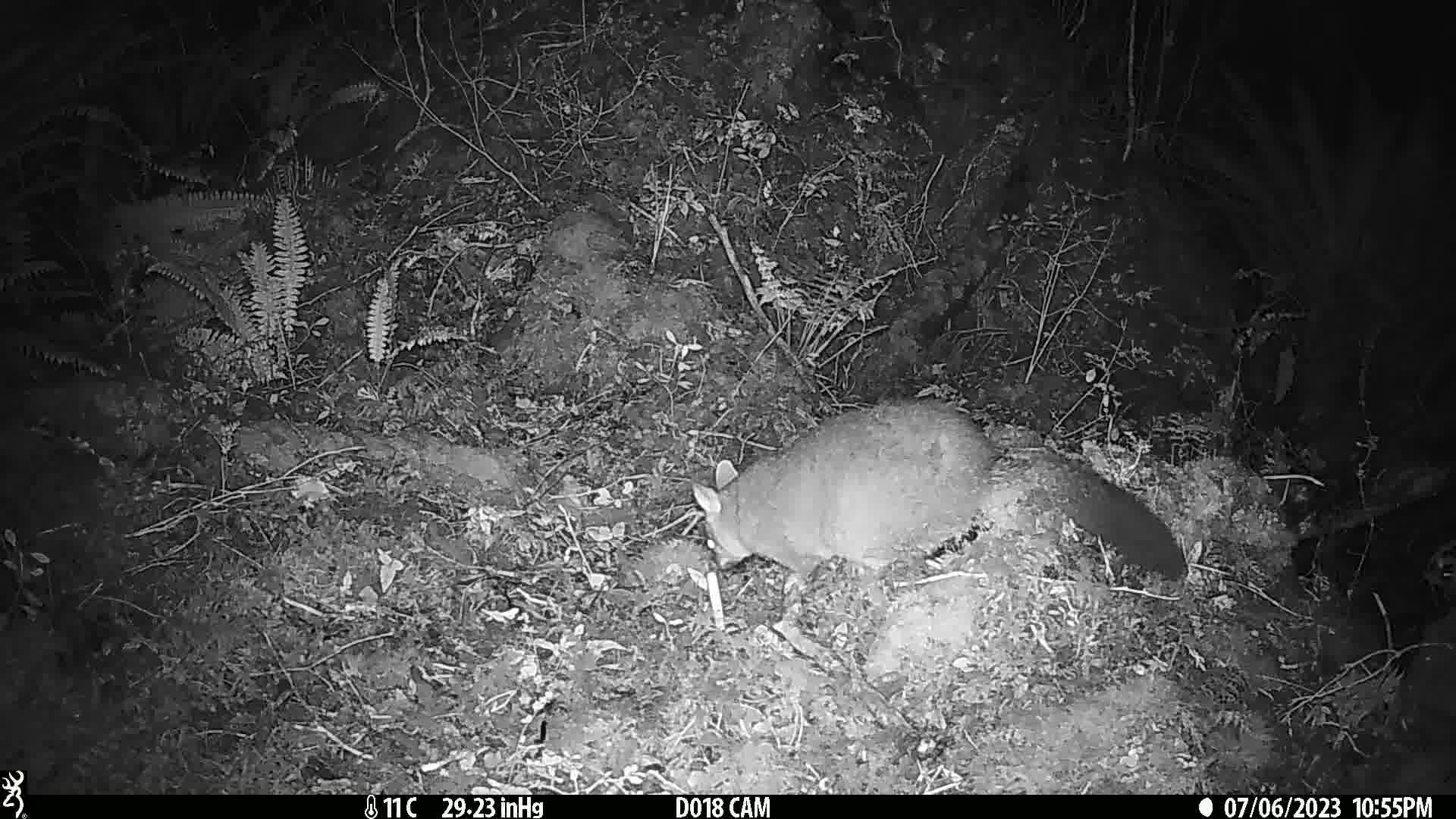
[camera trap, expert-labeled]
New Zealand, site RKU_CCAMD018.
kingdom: Animalia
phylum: Chordata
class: Mammalia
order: Diprotodontia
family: Phalangeridae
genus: Trichosurus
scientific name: Trichosurus vulpecula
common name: common brushtail possum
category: possum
Possum (common brushtail possum) (Trichosurus vulpecula).